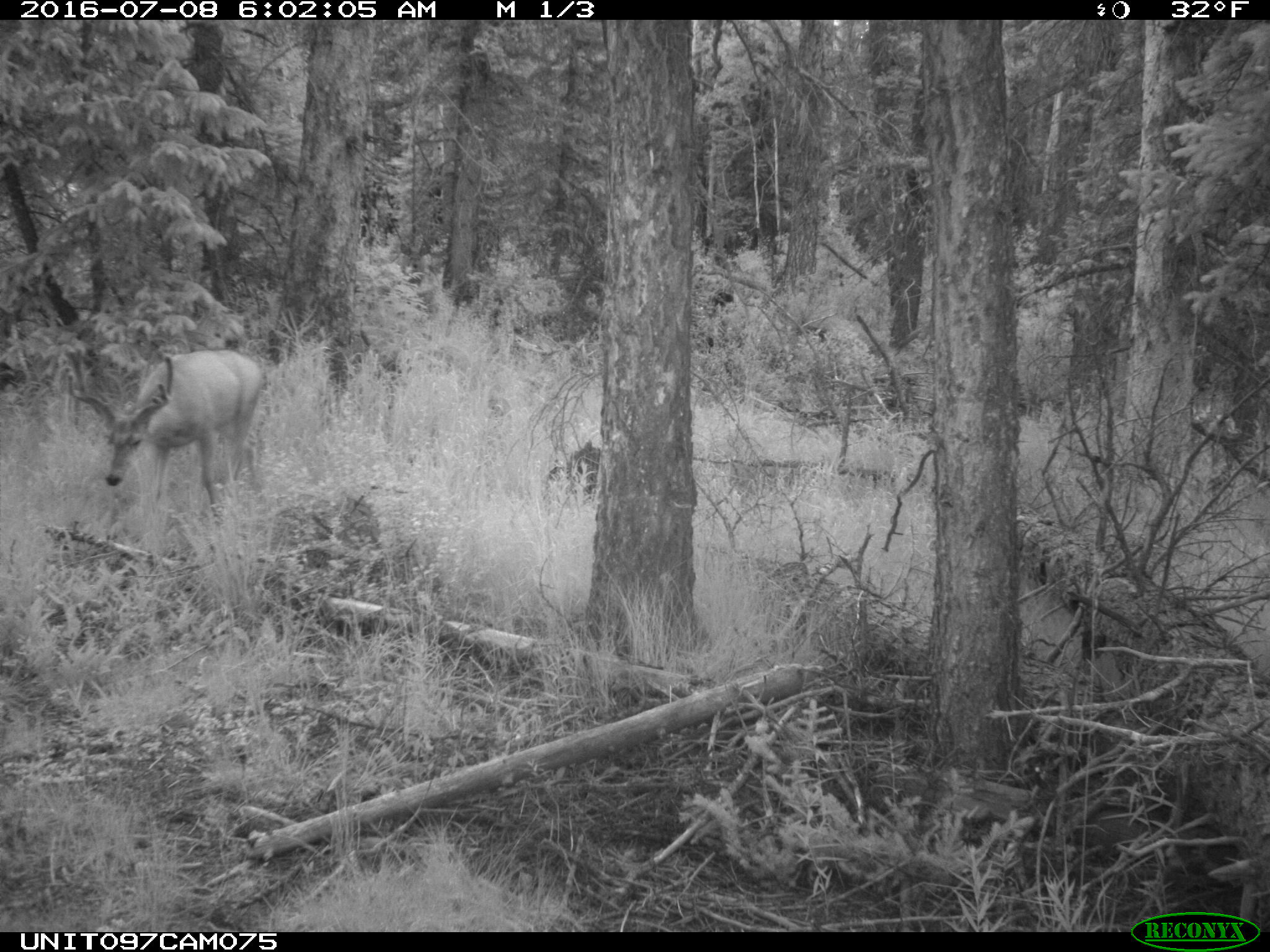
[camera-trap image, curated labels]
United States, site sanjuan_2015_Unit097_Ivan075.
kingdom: Animalia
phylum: Chordata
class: Mammalia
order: Artiodactyla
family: Cervidae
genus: Odocoileus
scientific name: Odocoileus hemionus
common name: mule deer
Odocoileus hemionus (mule deer).